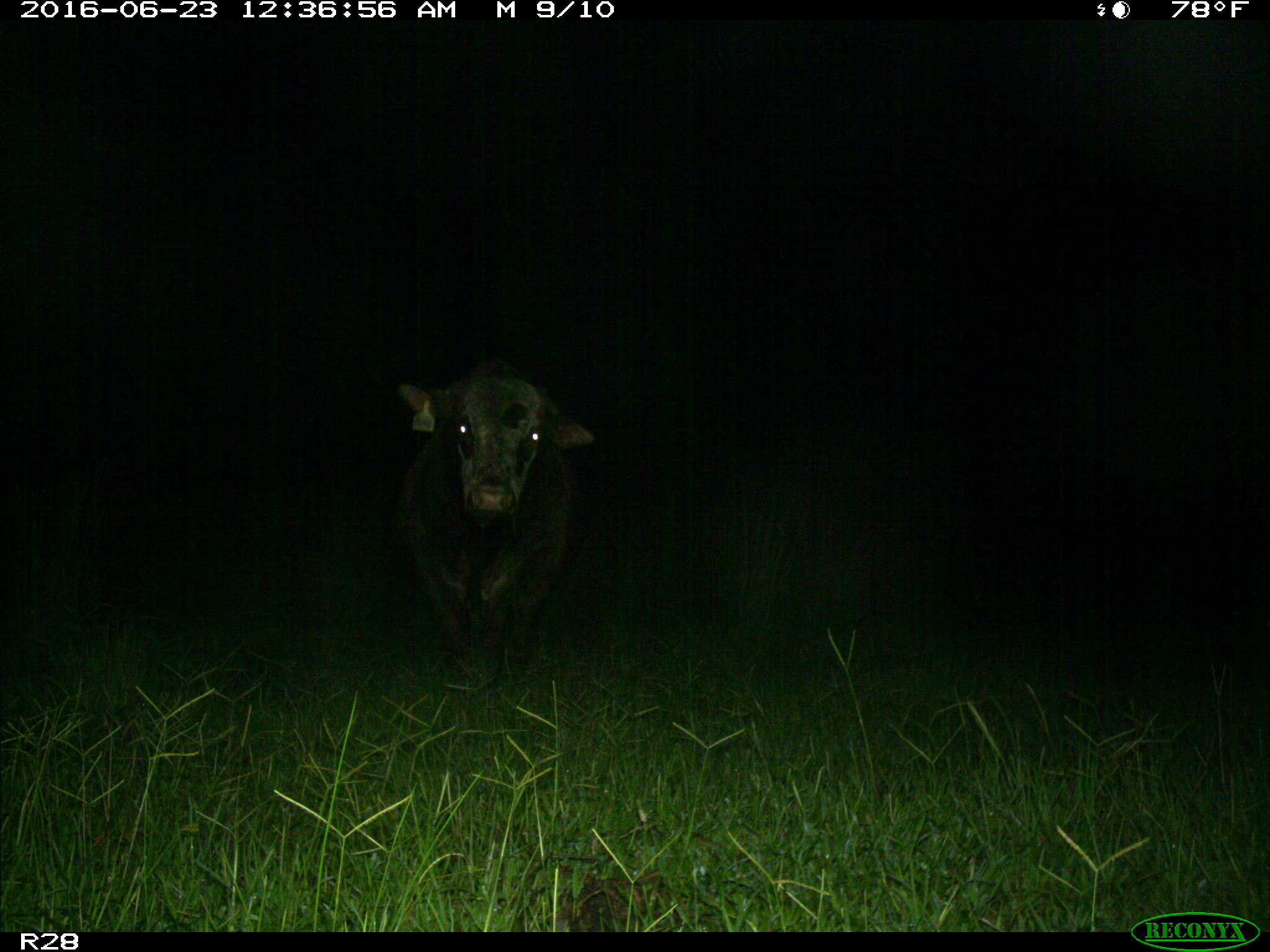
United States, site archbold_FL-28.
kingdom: Animalia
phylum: Chordata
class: Mammalia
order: Artiodactyla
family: Bovidae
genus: Bos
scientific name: Bos taurus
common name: domestic cow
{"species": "Bos taurus (domestic cow)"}